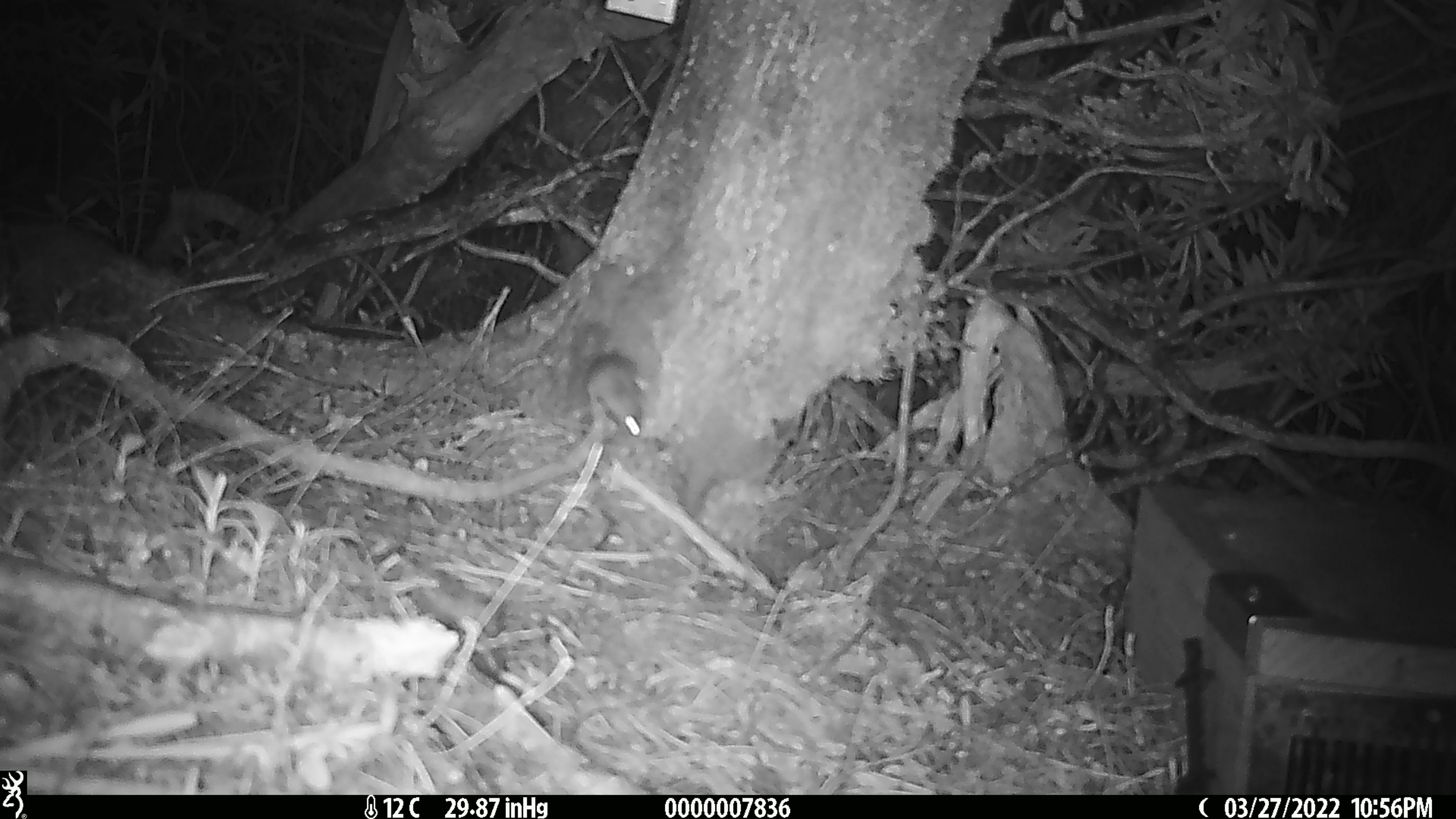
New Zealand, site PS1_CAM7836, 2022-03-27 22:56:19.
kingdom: Animalia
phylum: Chordata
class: Mammalia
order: Rodentia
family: Muridae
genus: Mus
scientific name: Mus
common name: mouse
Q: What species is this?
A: Mouse (Mus).